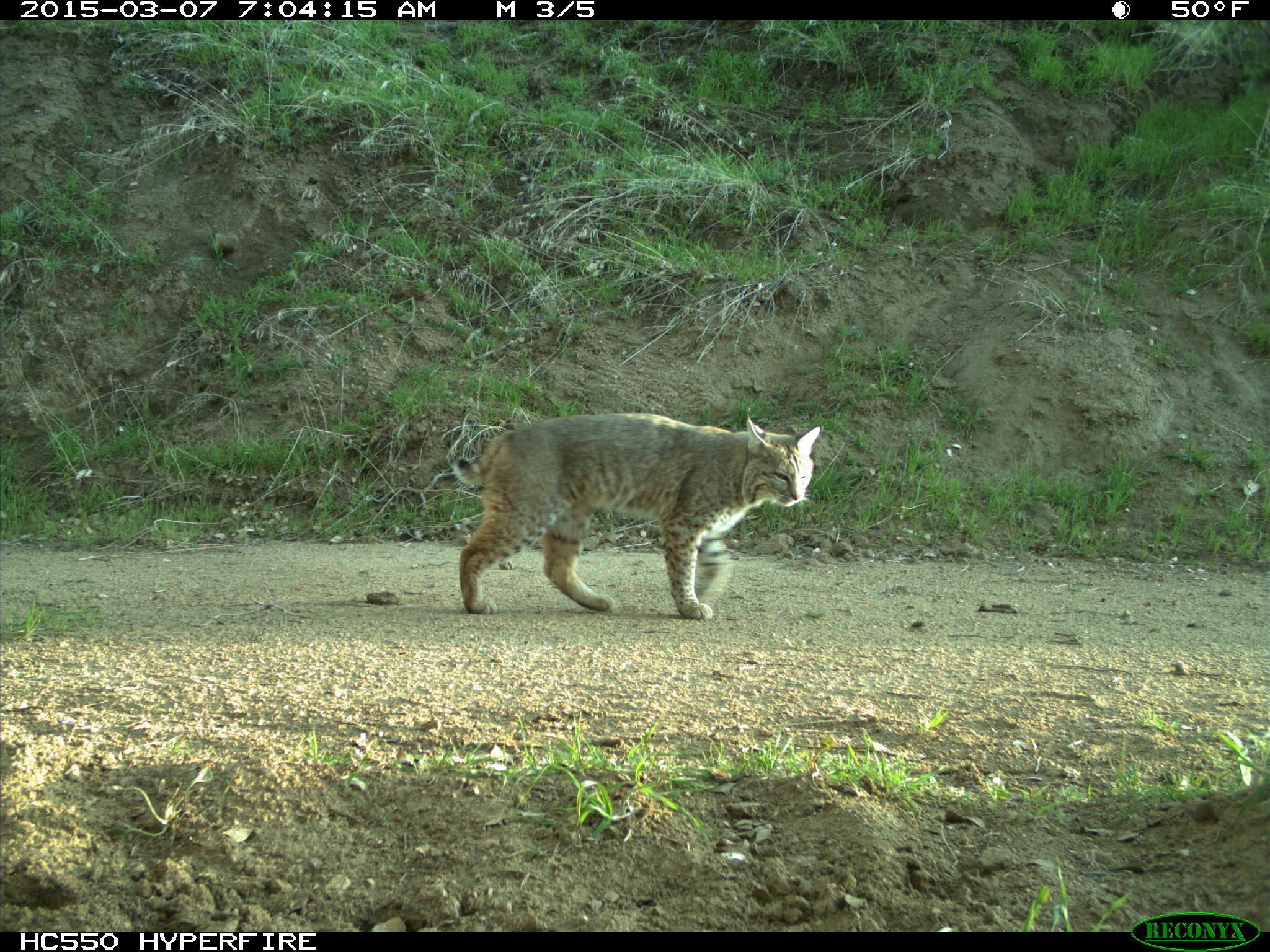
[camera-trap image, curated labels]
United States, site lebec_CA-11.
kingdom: Animalia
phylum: Chordata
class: Mammalia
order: Carnivora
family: Felidae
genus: Lynx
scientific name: Lynx rufus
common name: bobcat